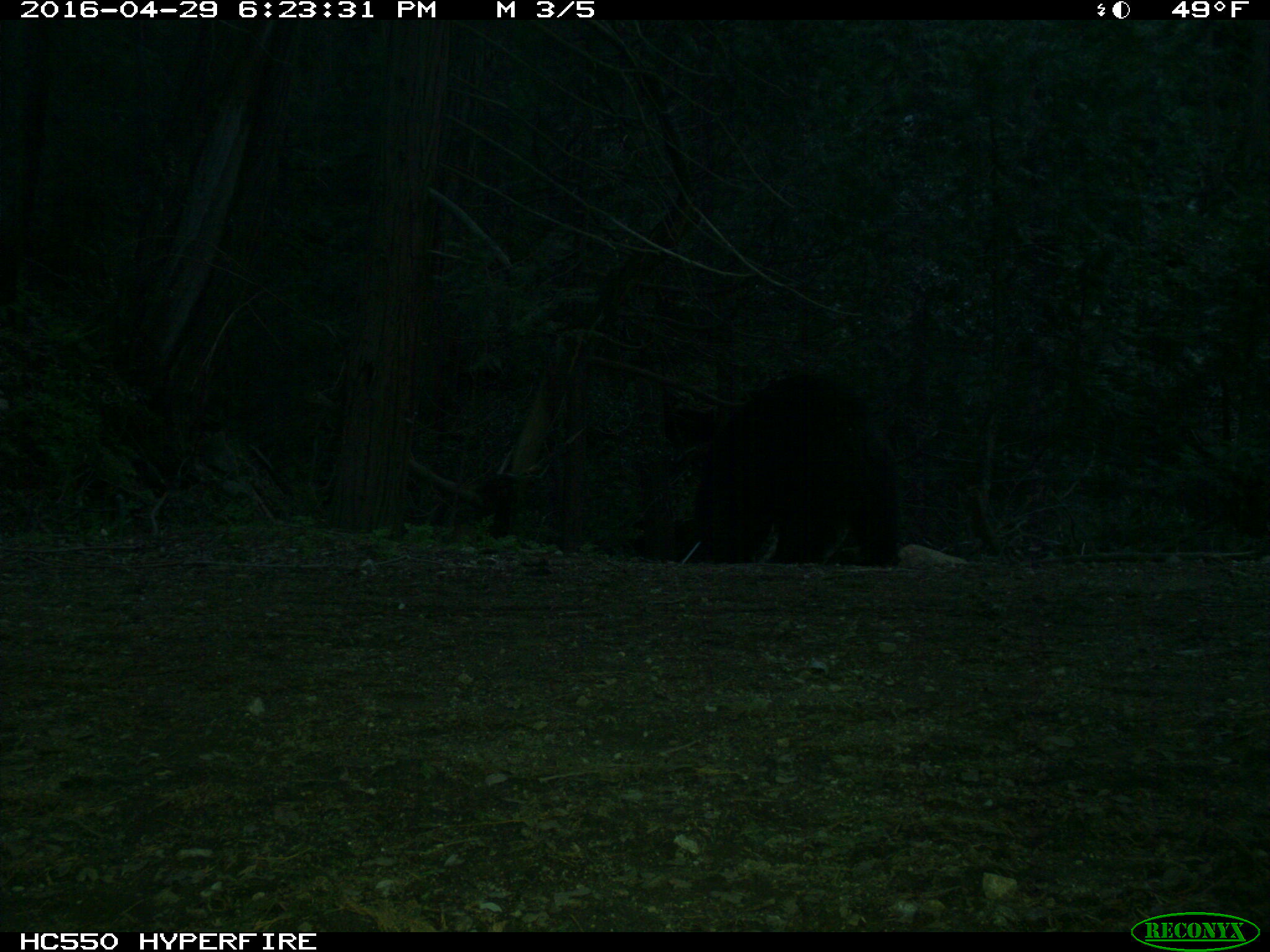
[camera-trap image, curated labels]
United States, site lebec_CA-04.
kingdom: Animalia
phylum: Chordata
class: Mammalia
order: Carnivora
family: Ursidae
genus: Ursus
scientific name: Ursus americanus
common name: american black bear